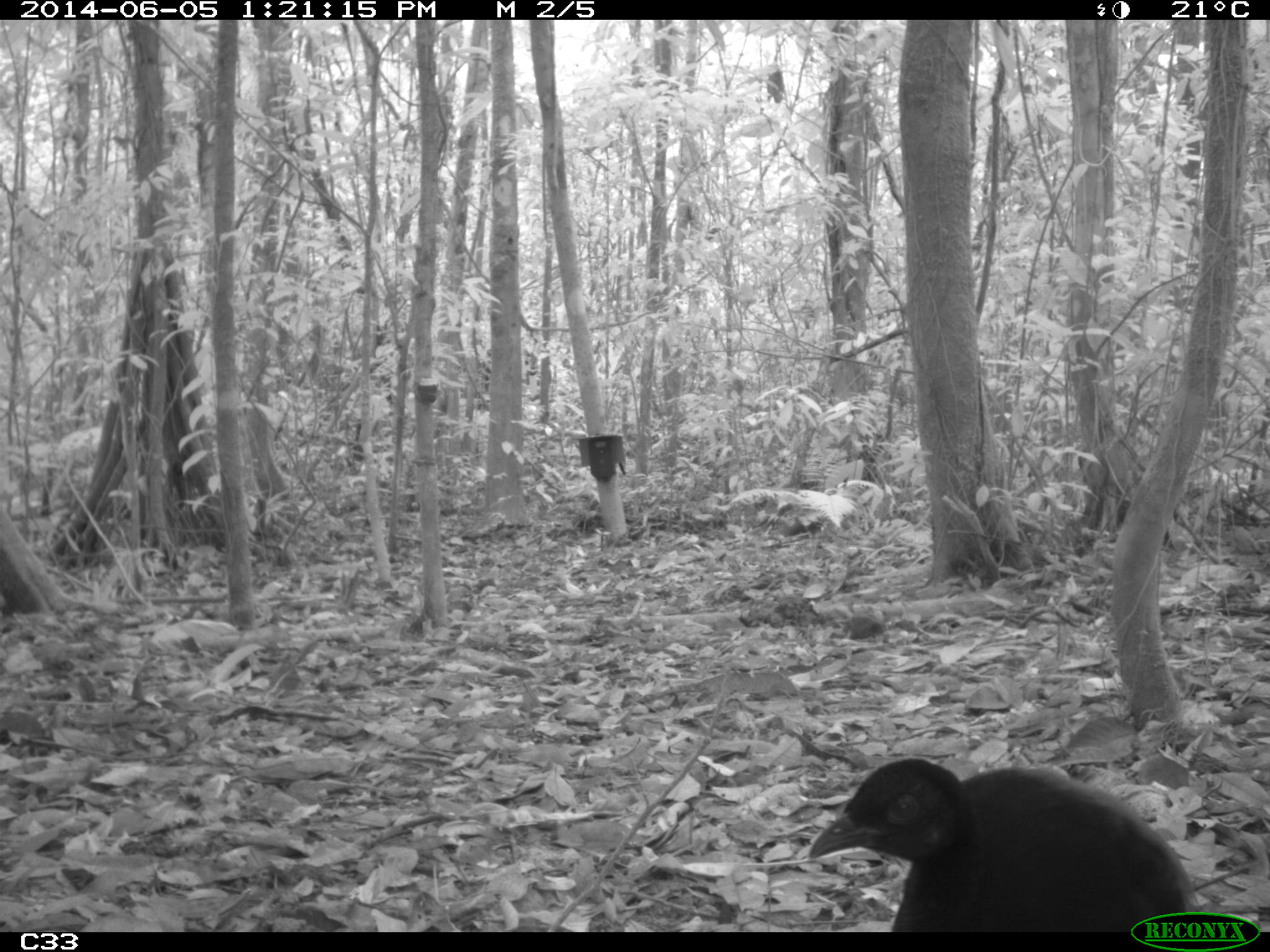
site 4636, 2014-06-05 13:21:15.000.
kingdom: Animalia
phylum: Chordata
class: Aves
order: Gruiformes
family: Psophiidae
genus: Psophia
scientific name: Psophia crepitans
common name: gray-winged trumpeter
Psophia crepitans (gray-winged trumpeter), count 6, age adult.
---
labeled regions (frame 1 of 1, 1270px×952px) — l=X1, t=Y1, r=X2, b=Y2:
psophia crepitans: l=802, t=756, r=1192, b=932